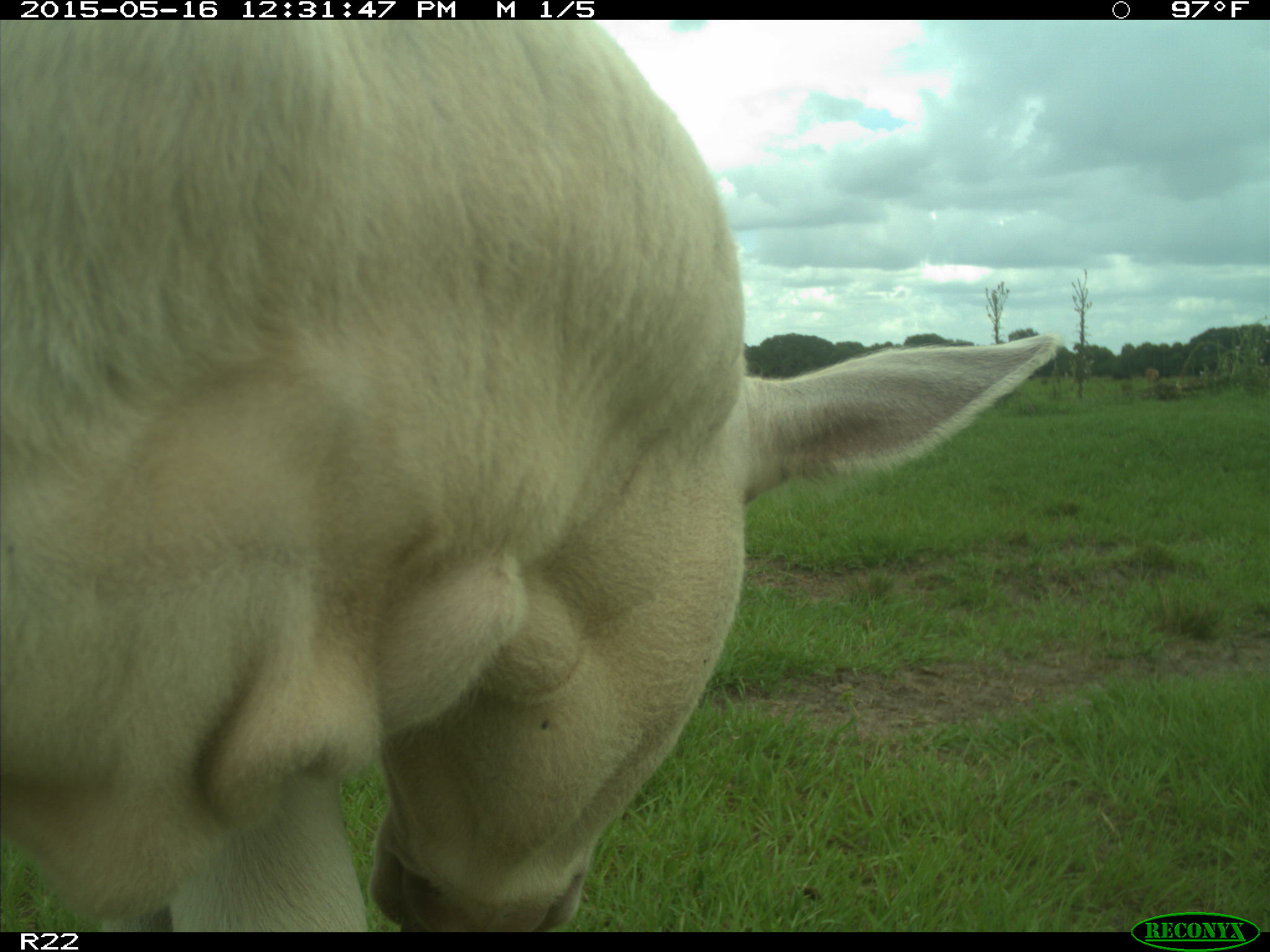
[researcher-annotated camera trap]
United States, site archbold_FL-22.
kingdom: Animalia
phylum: Chordata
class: Mammalia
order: Artiodactyla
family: Bovidae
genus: Bos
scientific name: Bos taurus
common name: domestic cow